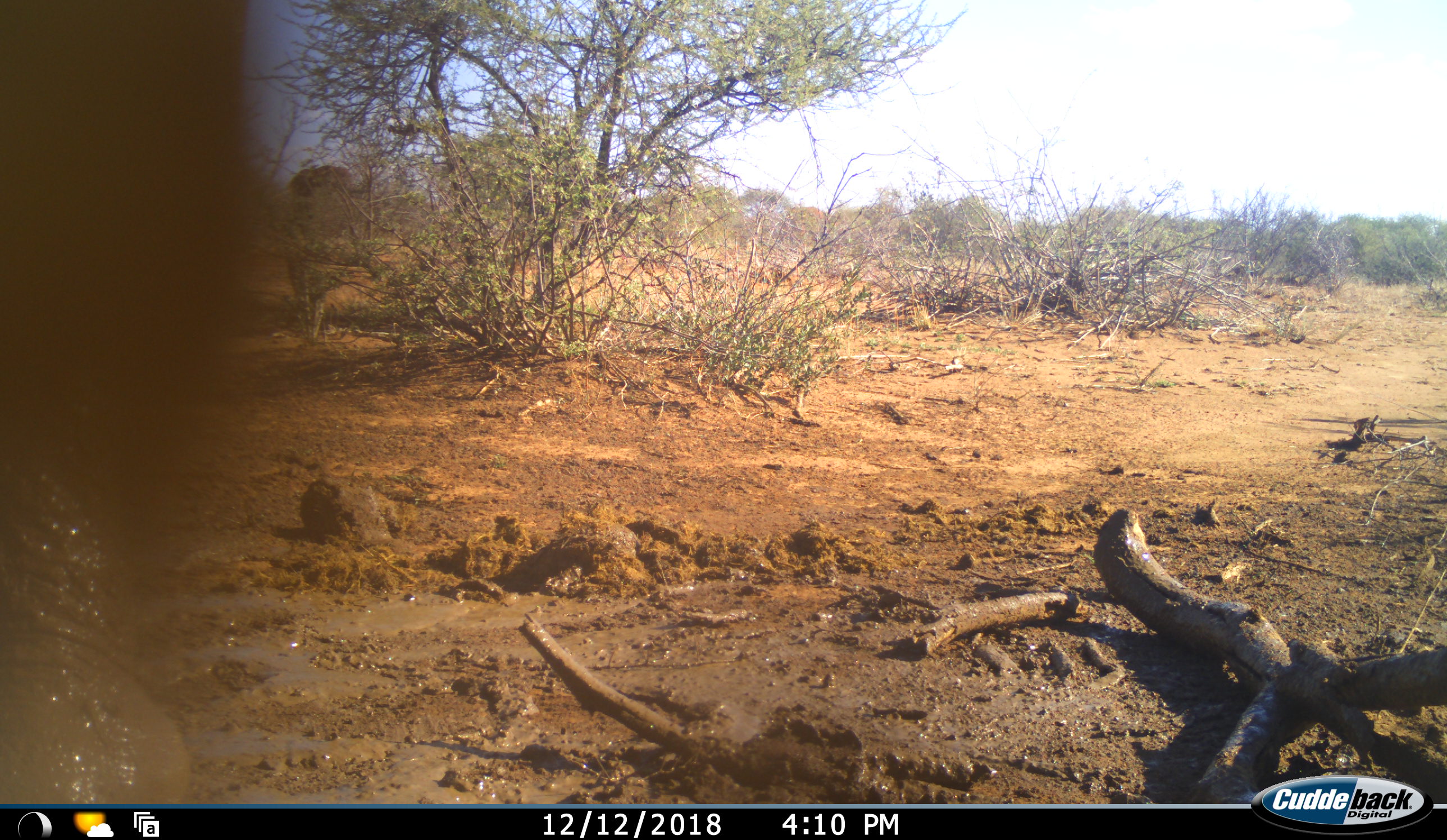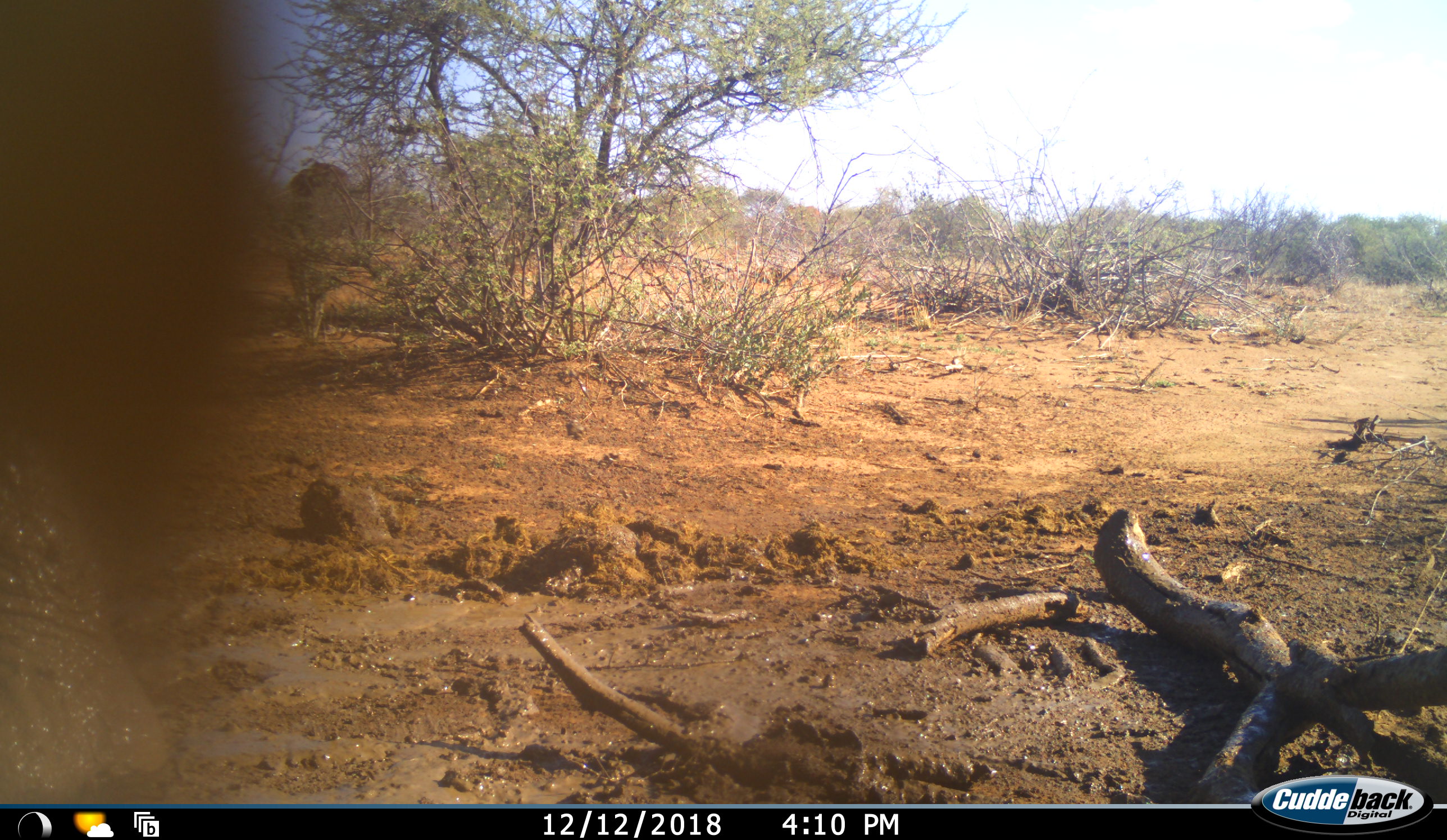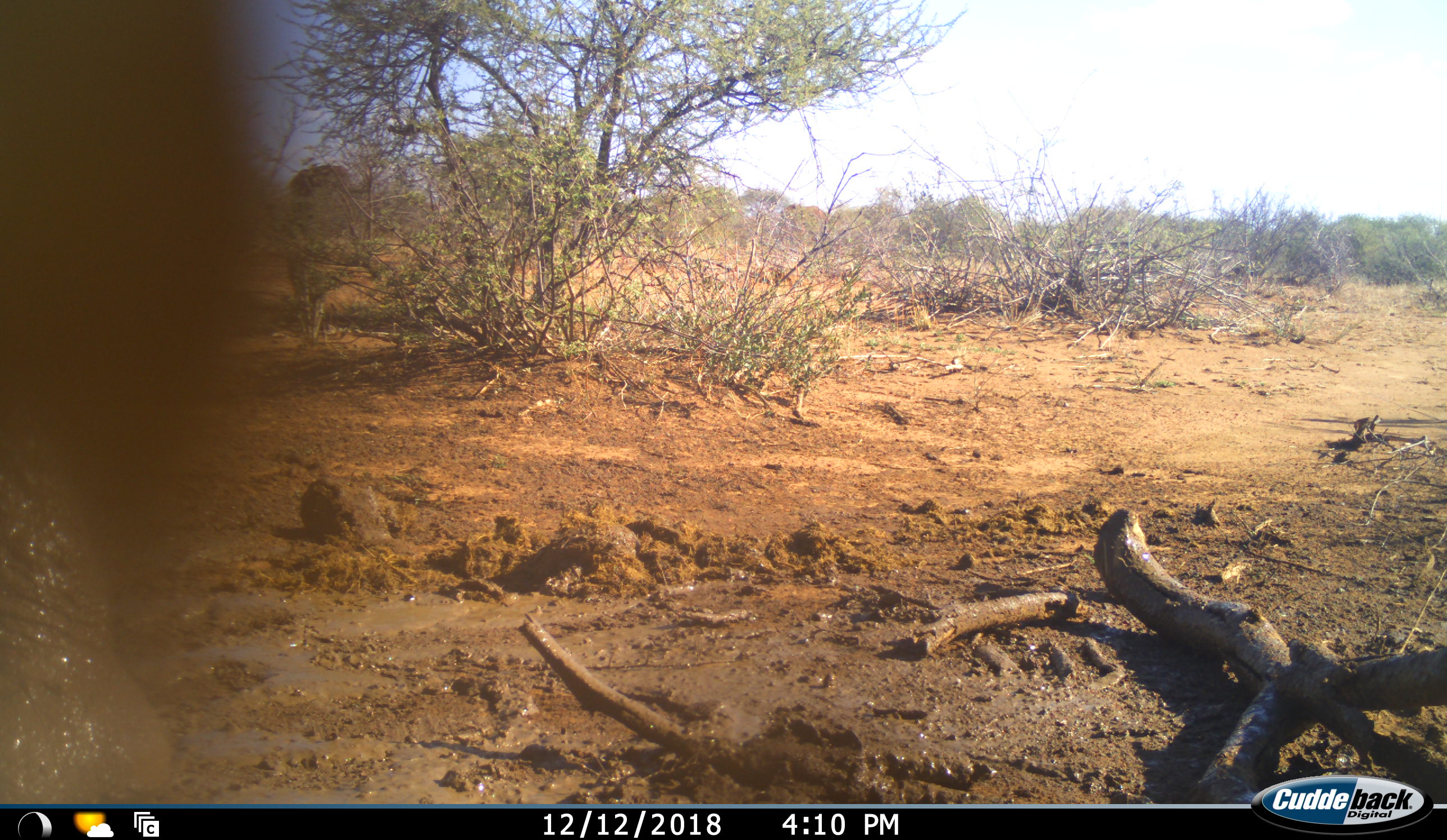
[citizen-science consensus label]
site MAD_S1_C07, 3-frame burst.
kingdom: Animalia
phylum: Chordata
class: Mammalia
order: Proboscidea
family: Elephantidae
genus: Loxodonta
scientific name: Loxodonta africana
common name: african bush elephant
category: elephant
Elephant (african bush elephant) (Loxodonta africana), count 2. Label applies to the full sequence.